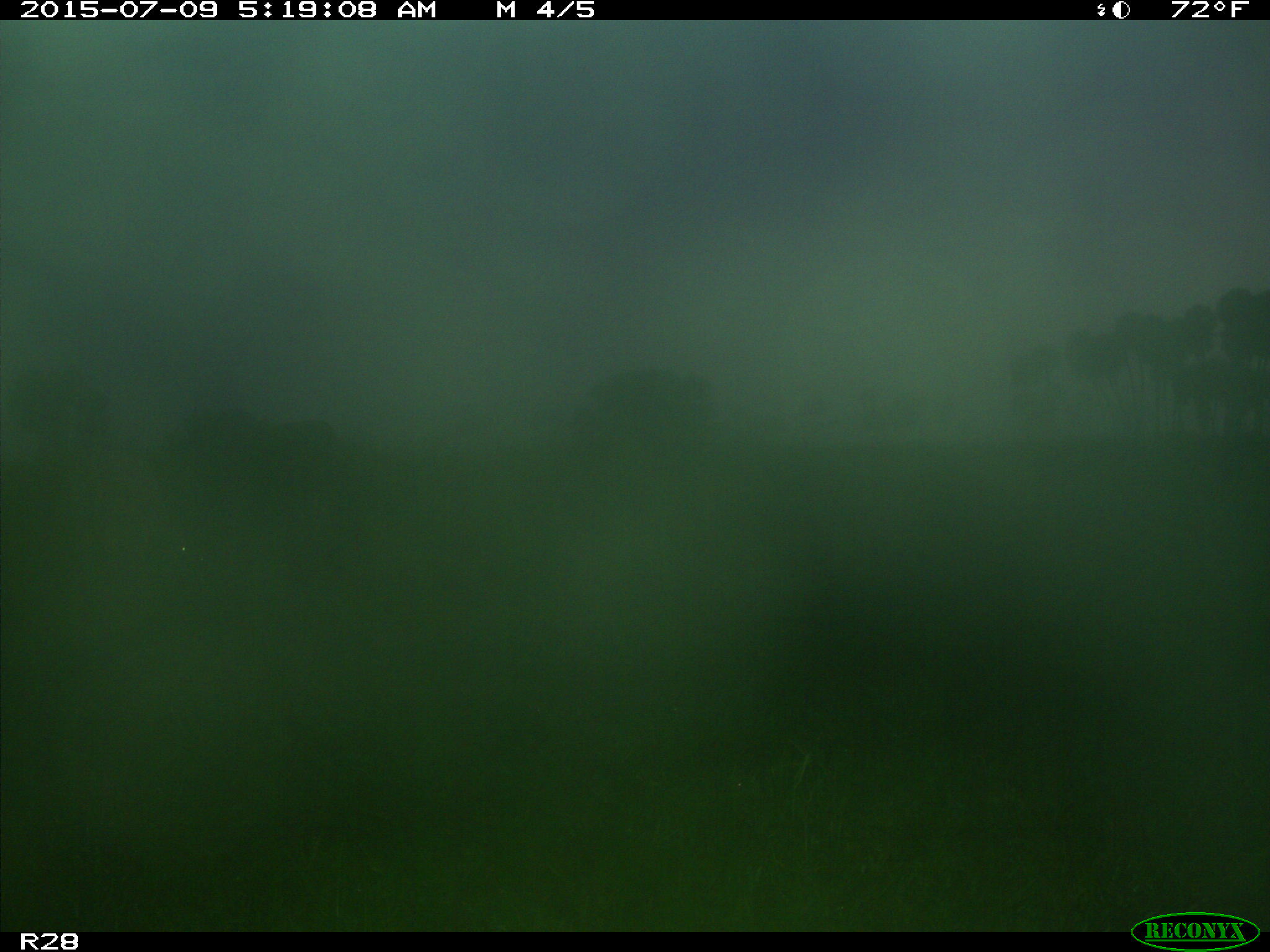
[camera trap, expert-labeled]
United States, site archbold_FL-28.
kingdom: Animalia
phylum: Chordata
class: Mammalia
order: Artiodactyla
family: Bovidae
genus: Bos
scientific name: Bos taurus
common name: domestic cow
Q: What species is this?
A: Bos taurus (domestic cow).